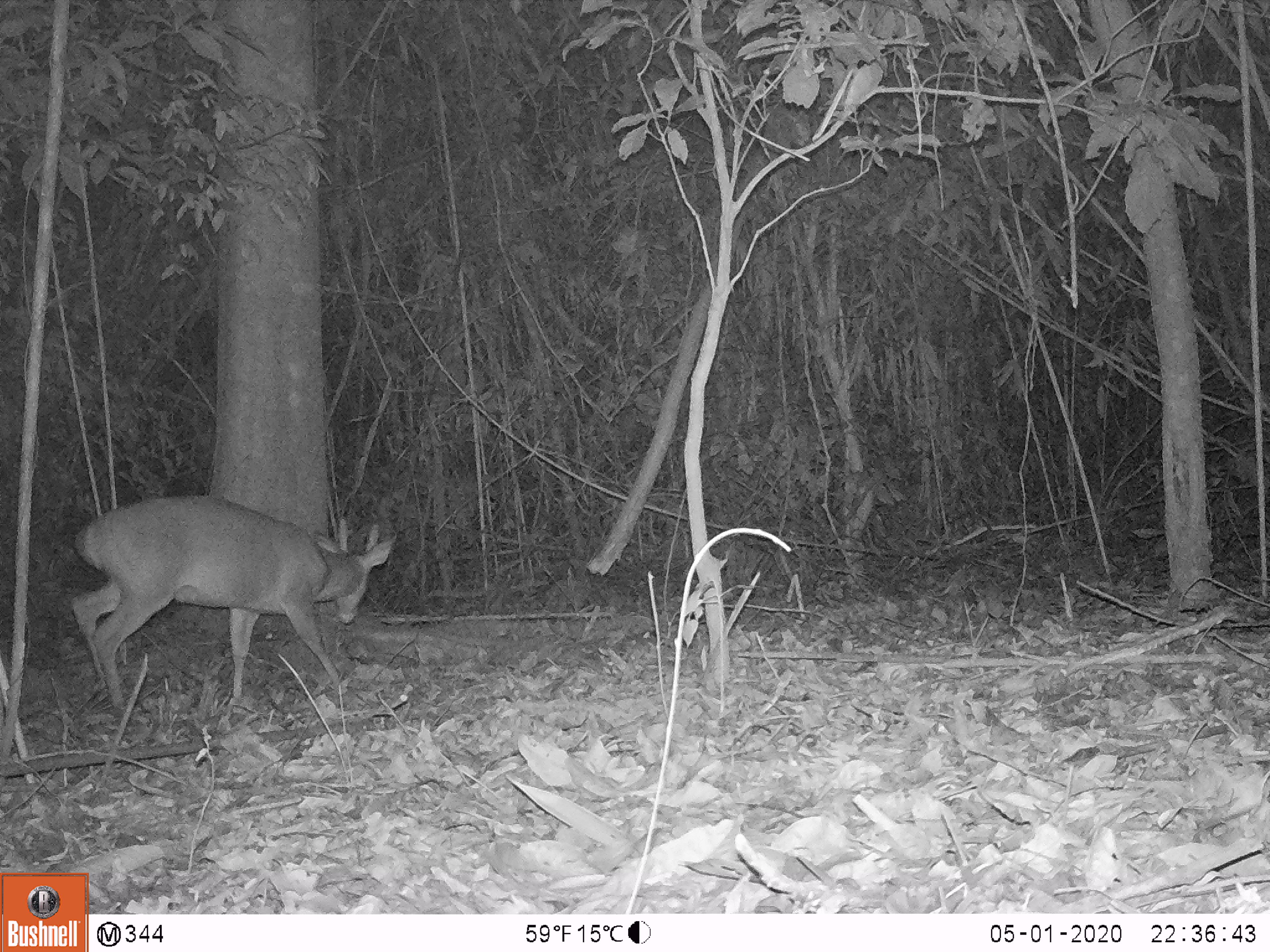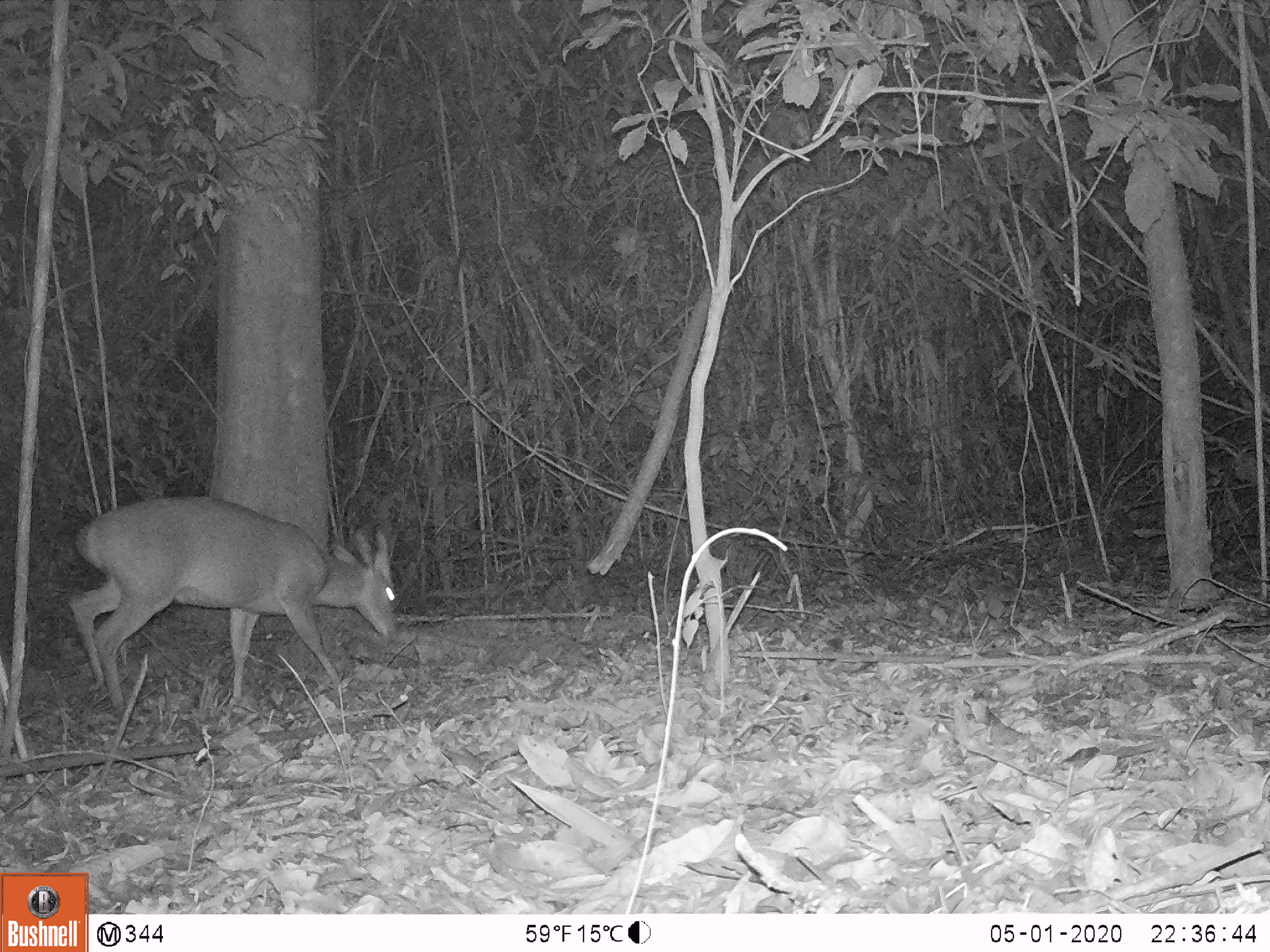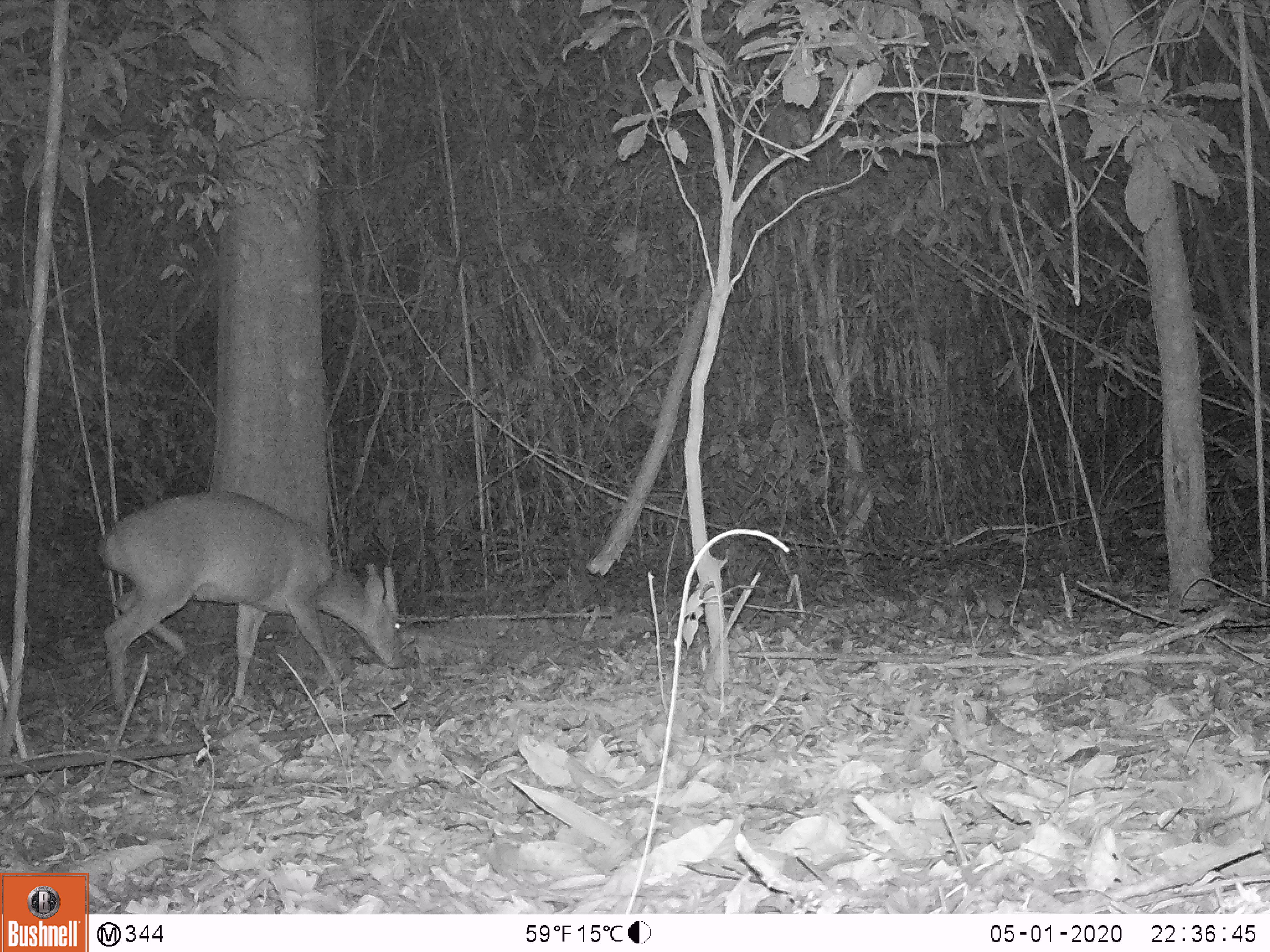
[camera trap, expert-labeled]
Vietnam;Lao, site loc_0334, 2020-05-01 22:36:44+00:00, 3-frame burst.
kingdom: Animalia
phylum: Chordata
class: Mammalia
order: Artiodactyla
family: Cervidae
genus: Muntiacus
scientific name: Muntiacus vuquangensis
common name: large-antlered muntjac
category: large antlered muntjac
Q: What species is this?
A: Large antlered muntjac (large-antlered muntjac) (Muntiacus vuquangensis).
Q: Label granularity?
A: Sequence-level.